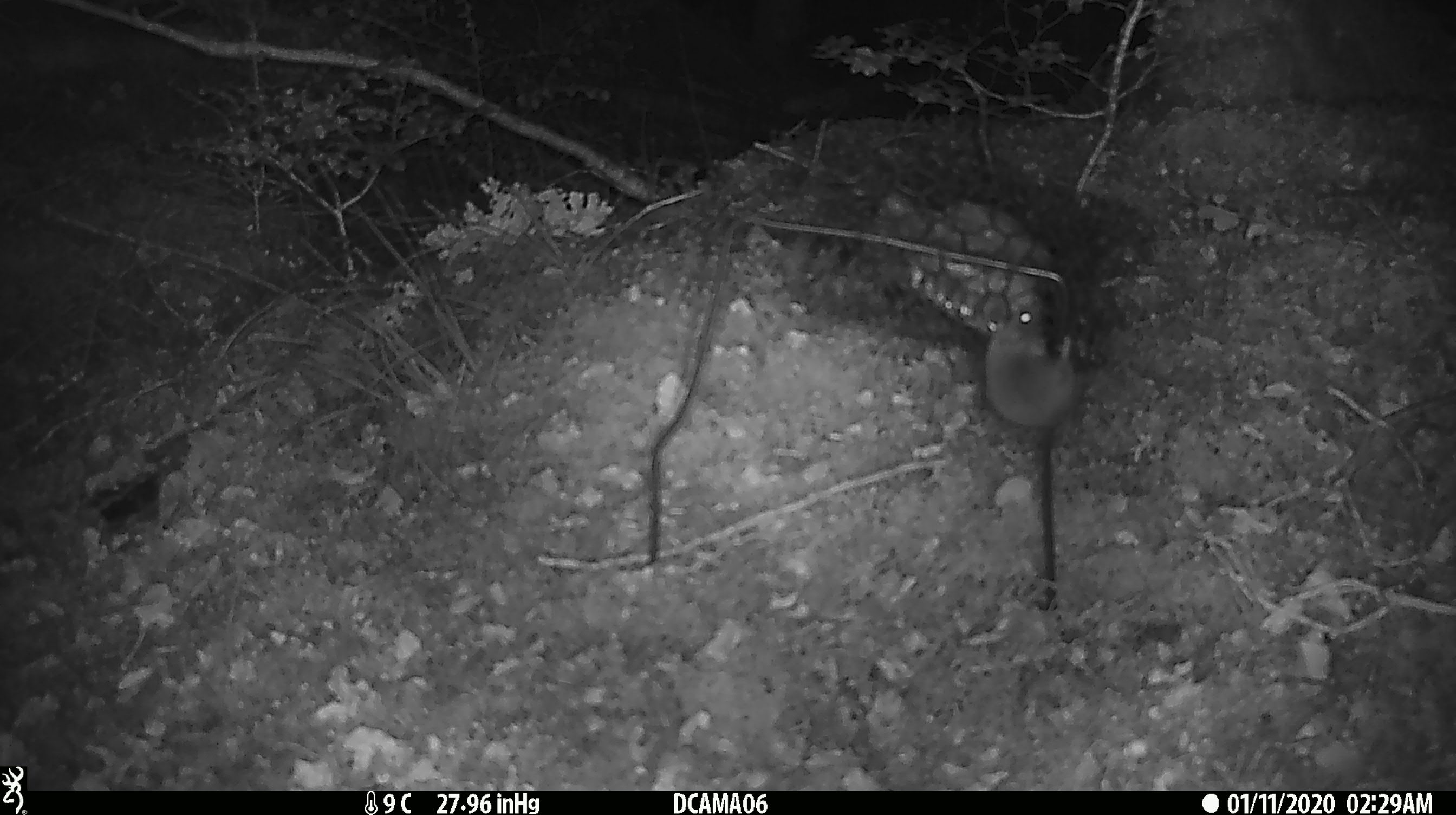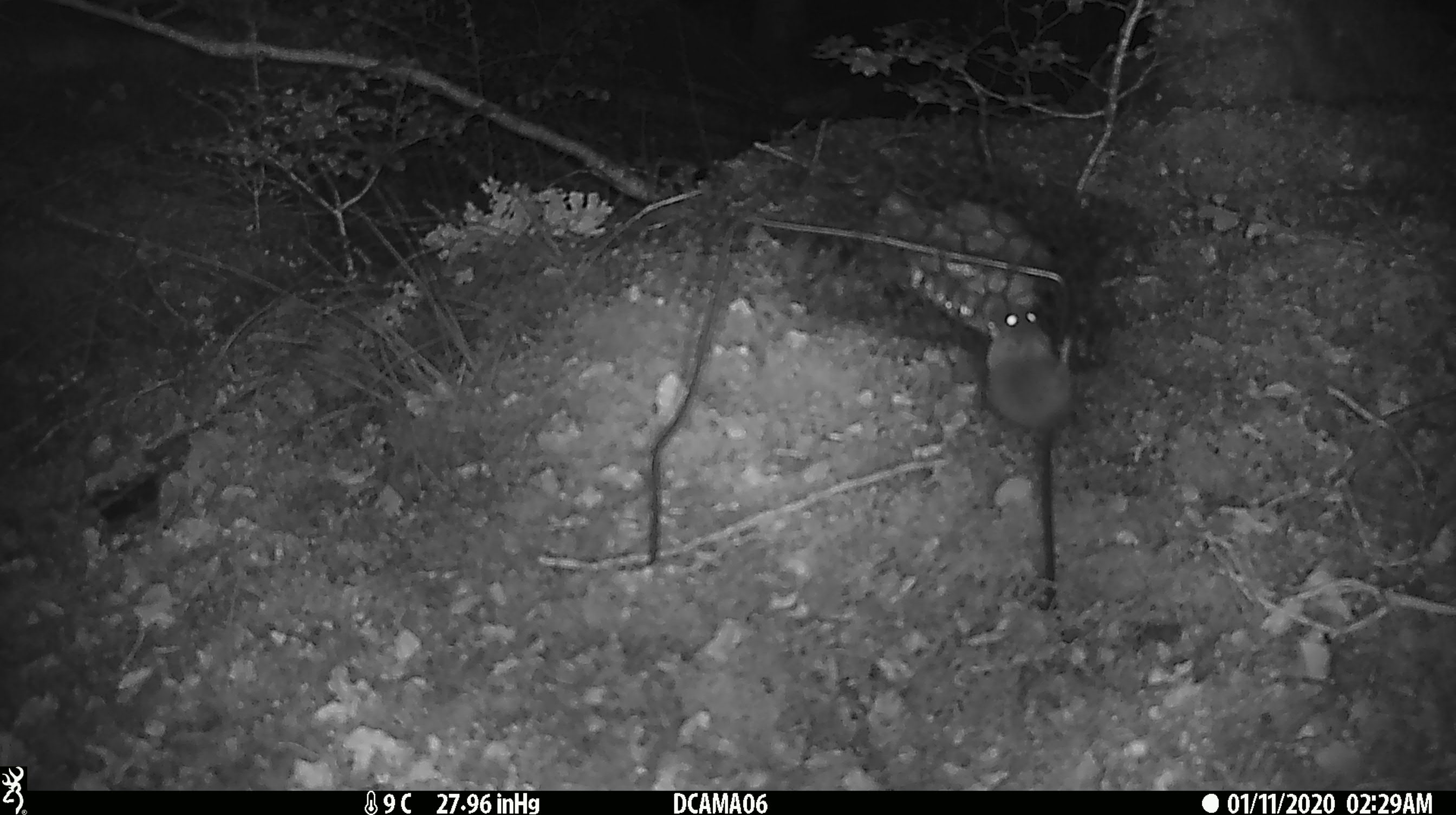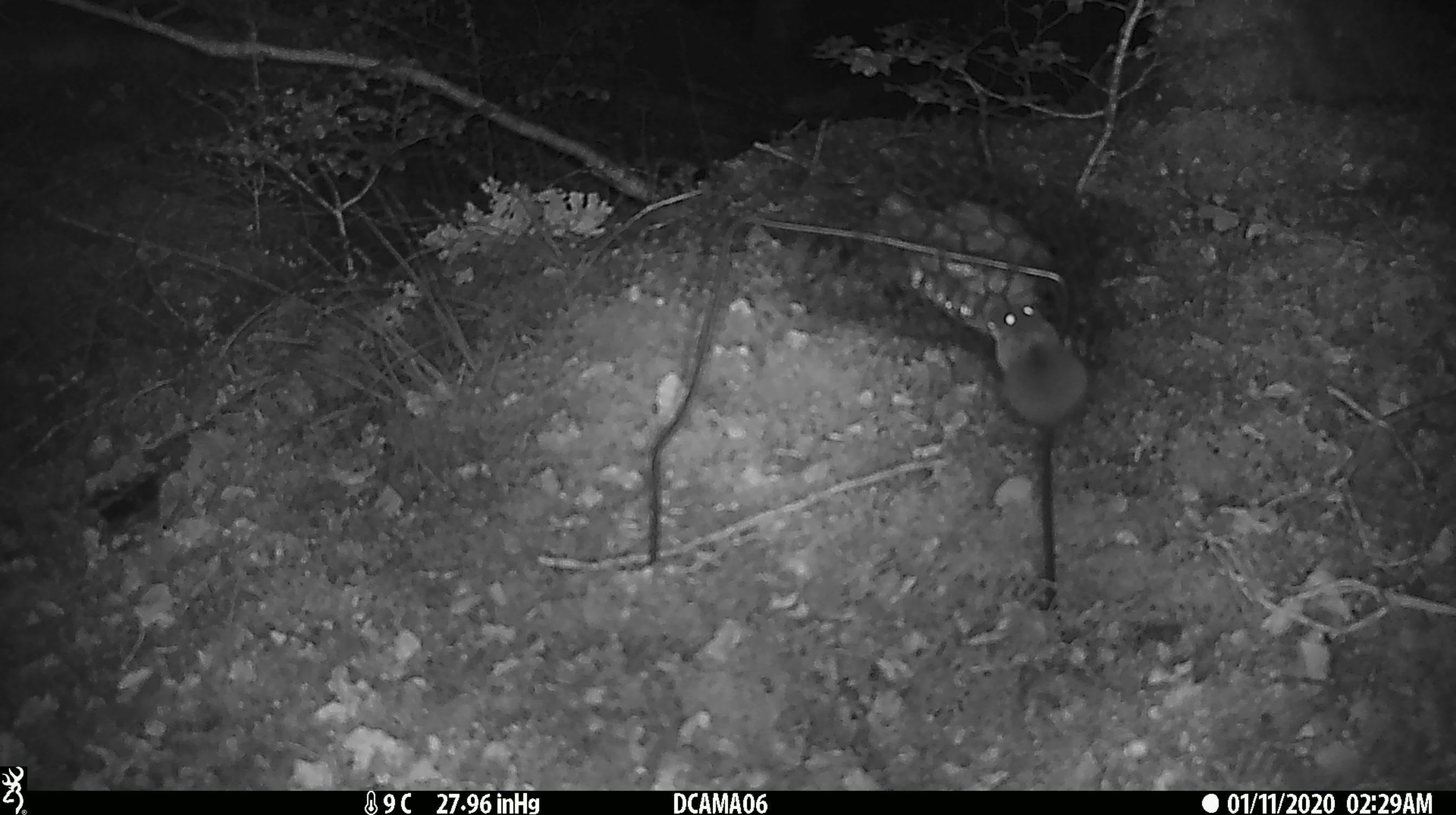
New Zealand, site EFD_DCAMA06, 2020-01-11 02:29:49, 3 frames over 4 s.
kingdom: Animalia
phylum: Chordata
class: Mammalia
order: Rodentia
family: Muridae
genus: Mus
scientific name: Mus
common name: mouse